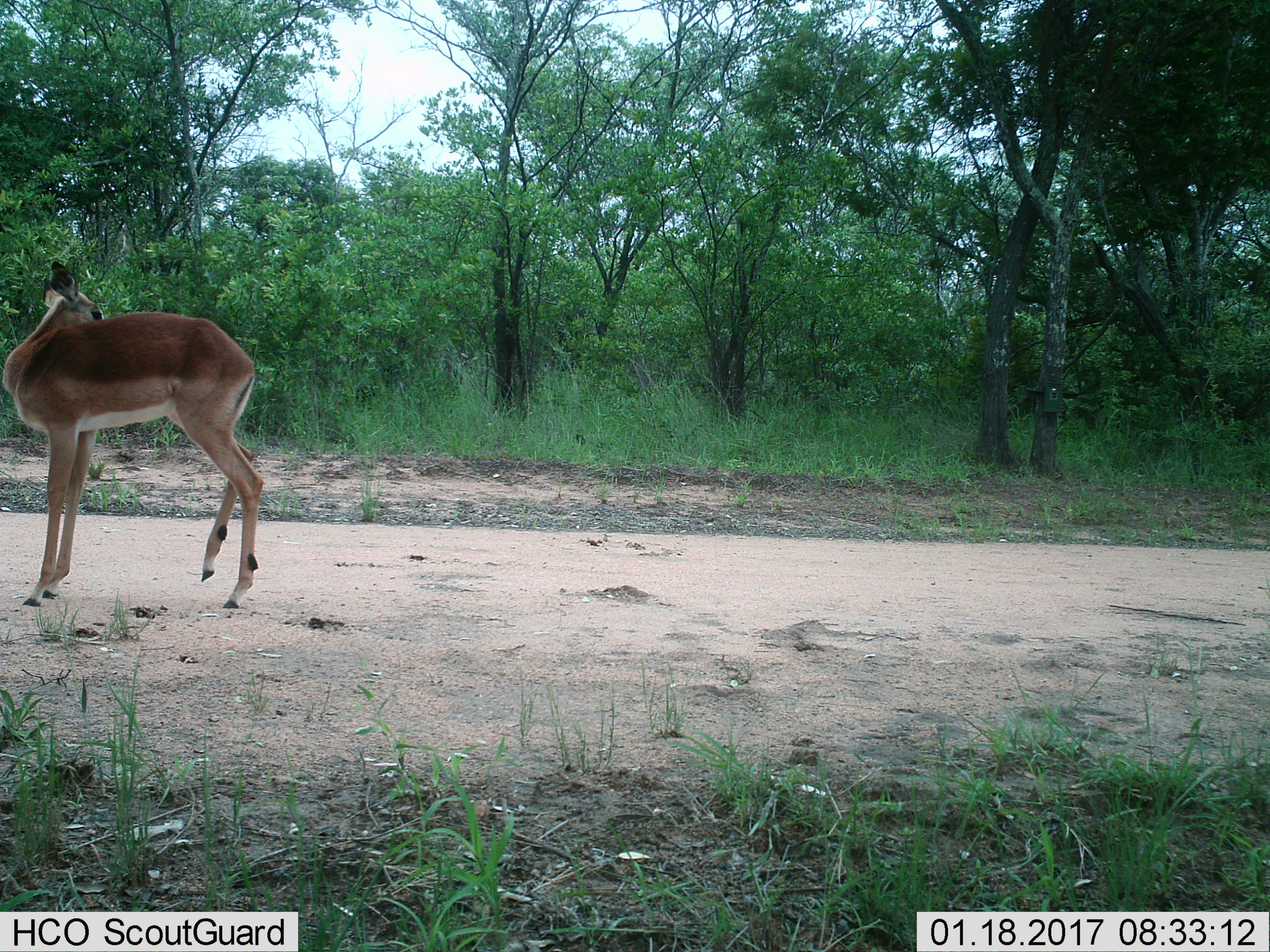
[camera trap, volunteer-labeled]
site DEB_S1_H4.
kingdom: Animalia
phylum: Chordata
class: Mammalia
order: Artiodactyla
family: Bovidae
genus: Aepyceros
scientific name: Aepyceros melampus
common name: impala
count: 1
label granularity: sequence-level